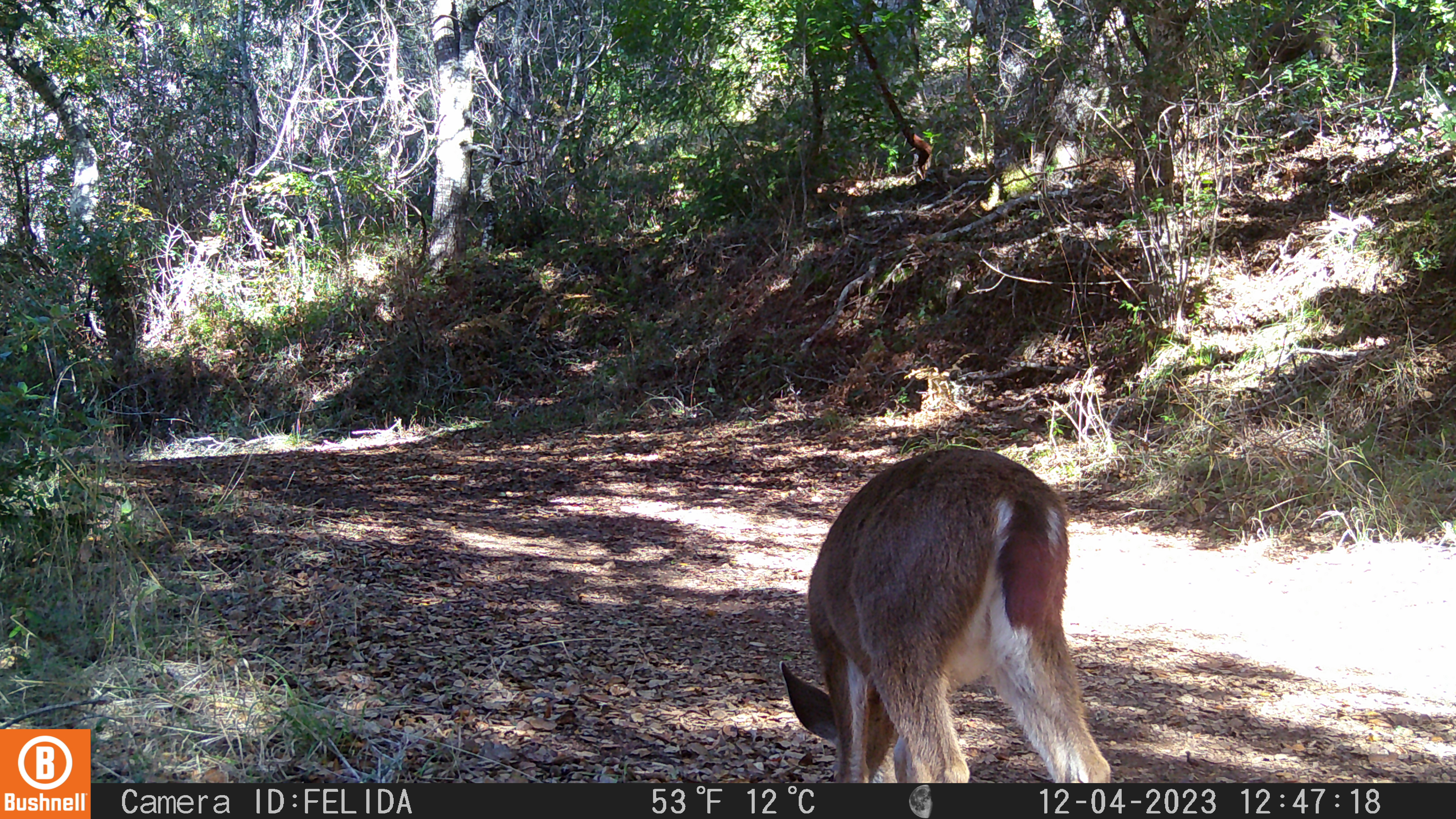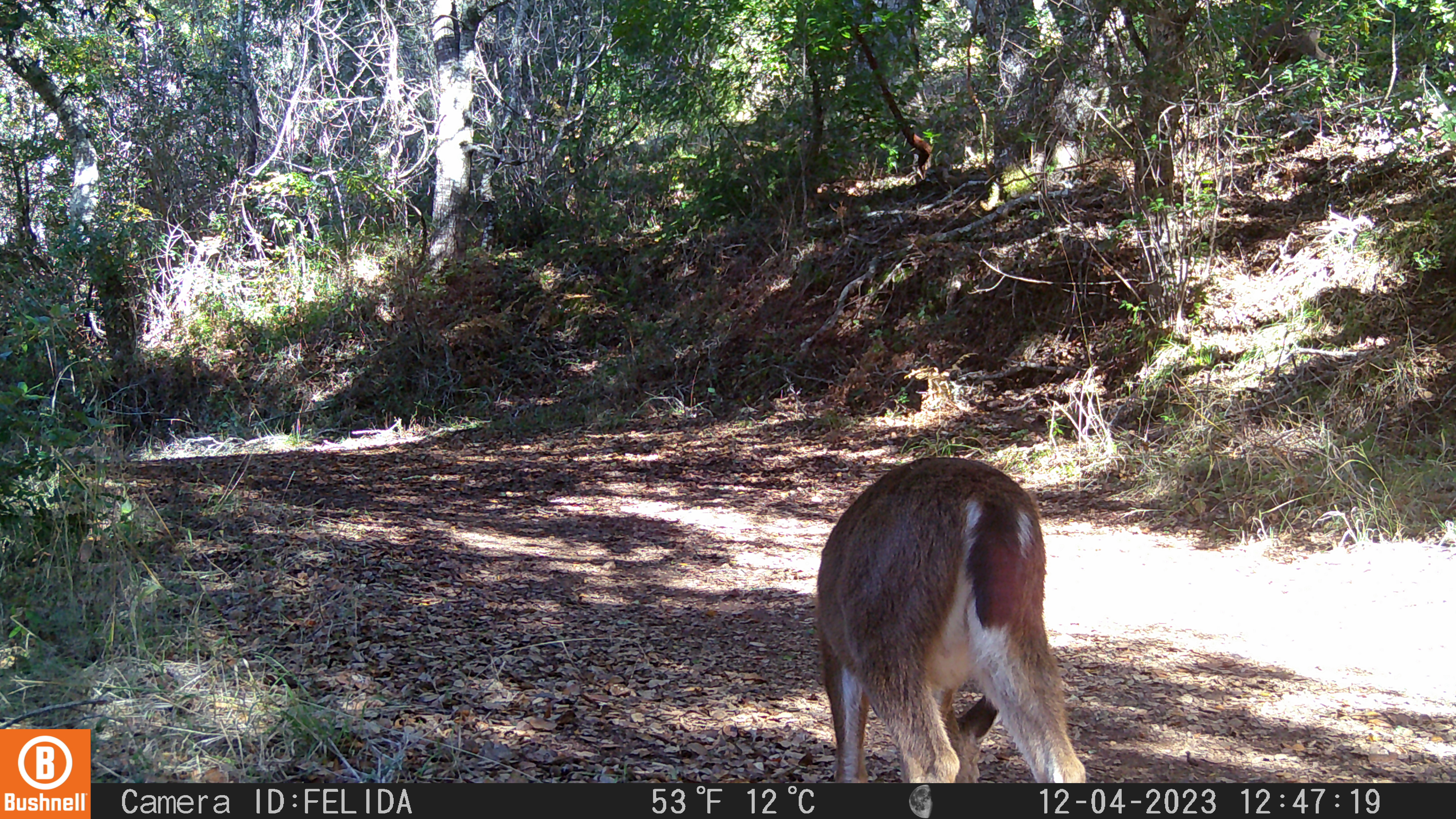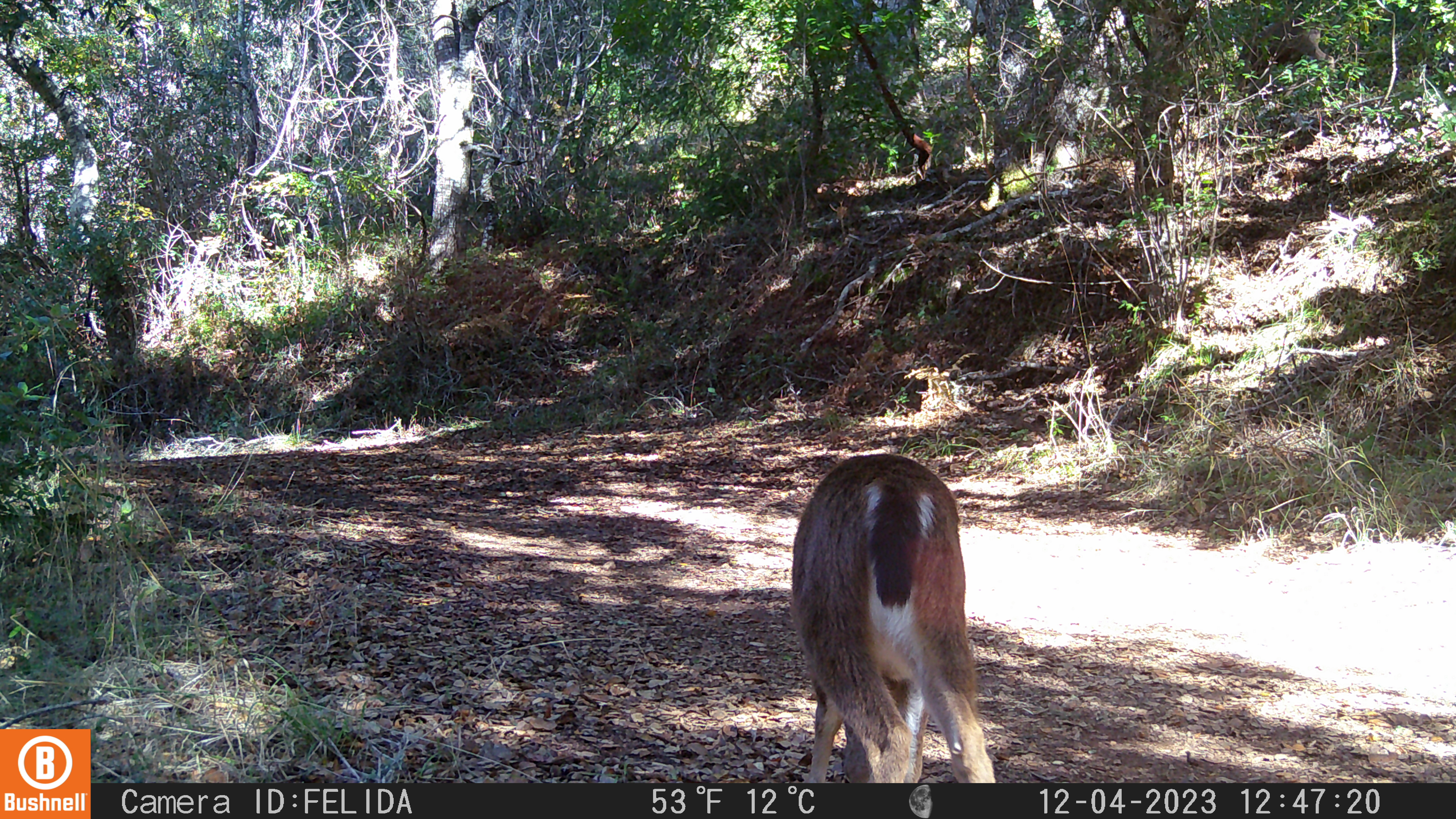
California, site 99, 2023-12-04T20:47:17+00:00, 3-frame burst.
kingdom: Animalia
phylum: Chordata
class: Mammalia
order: Artiodactyla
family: Cervidae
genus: Odocoileus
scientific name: Odocoileus hemionus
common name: mule deer